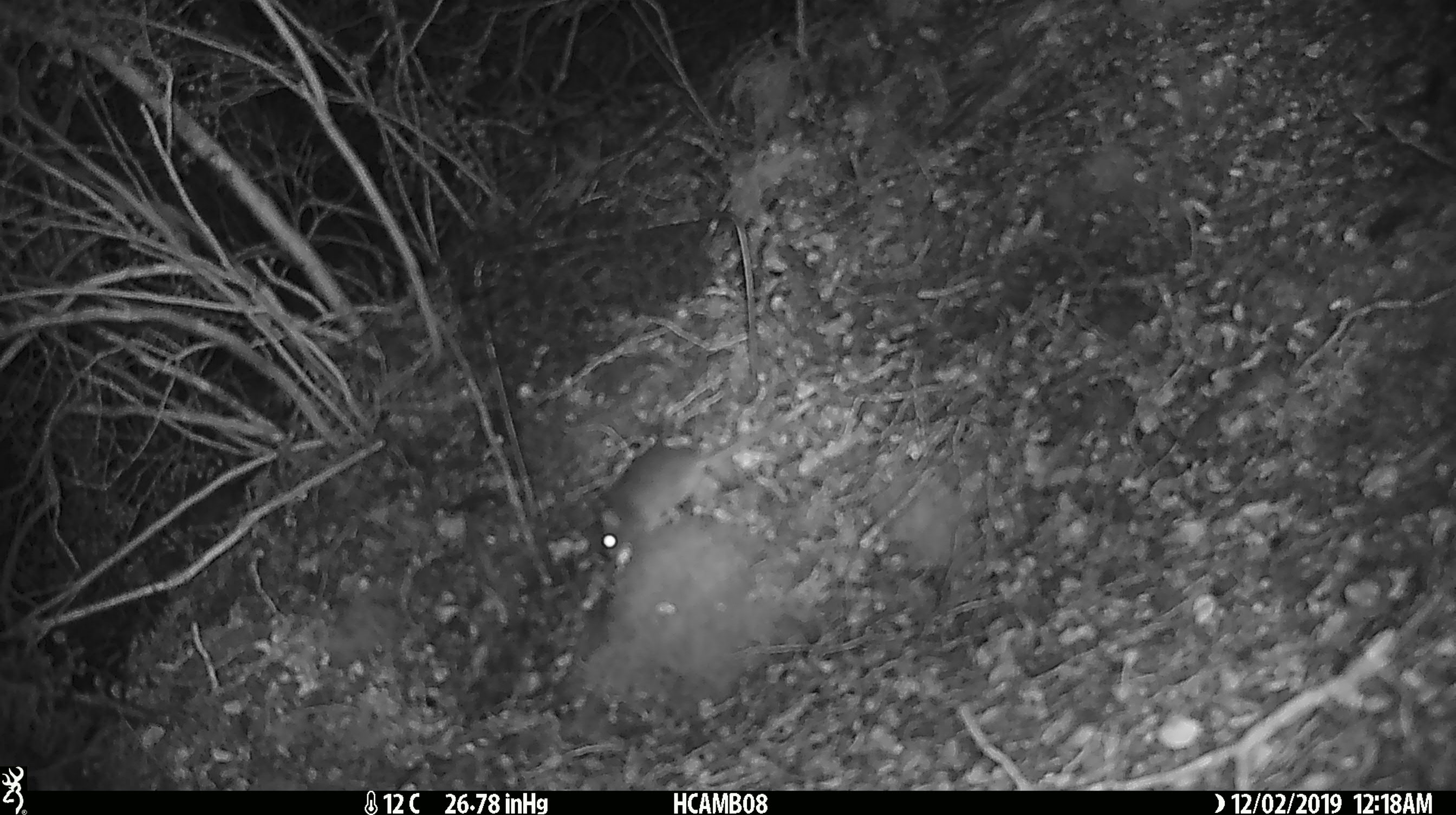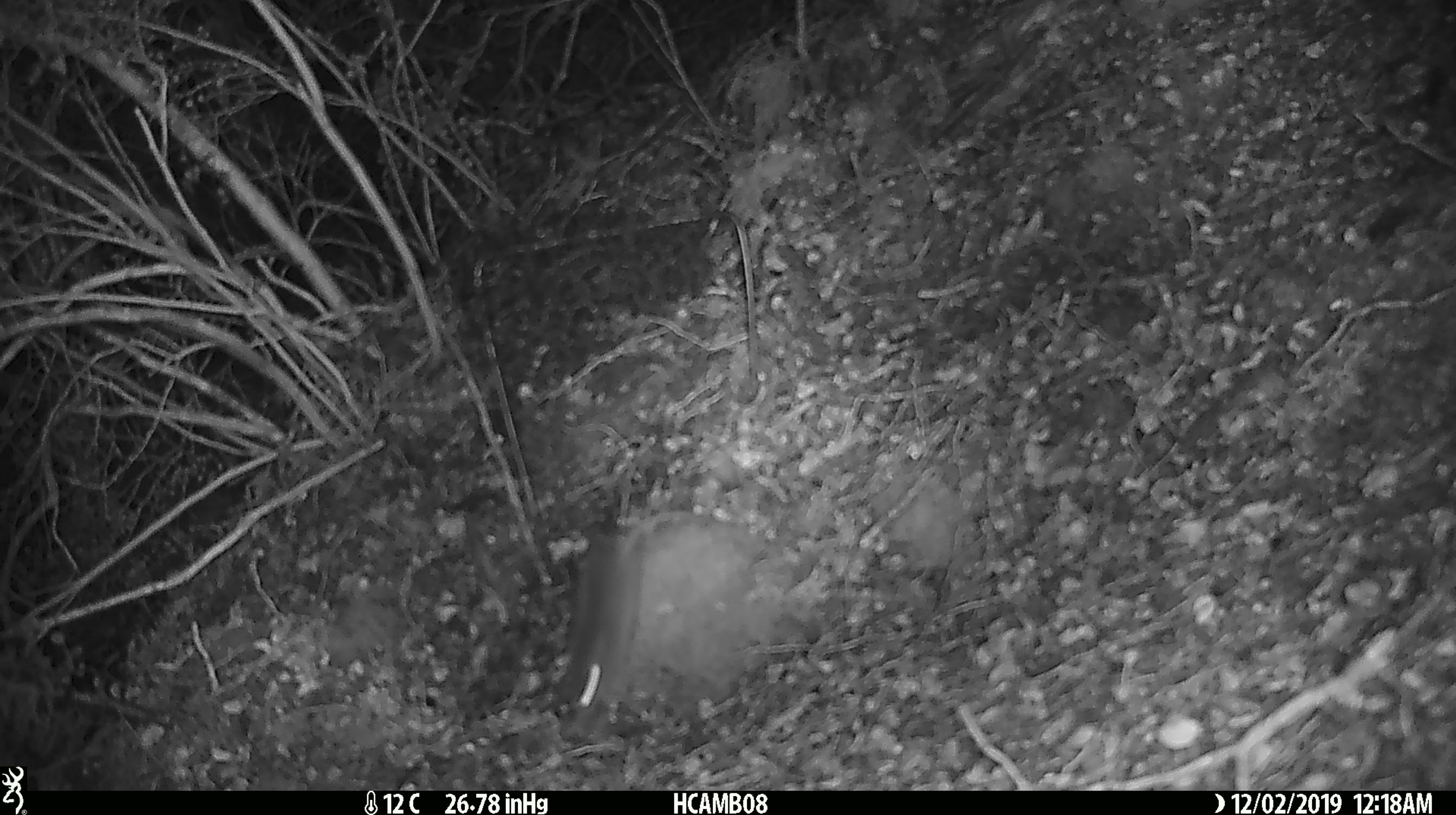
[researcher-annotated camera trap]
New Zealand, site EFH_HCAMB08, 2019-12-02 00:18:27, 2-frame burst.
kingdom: Animalia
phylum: Chordata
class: Mammalia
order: Rodentia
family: Muridae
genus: Mus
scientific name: Mus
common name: mouse